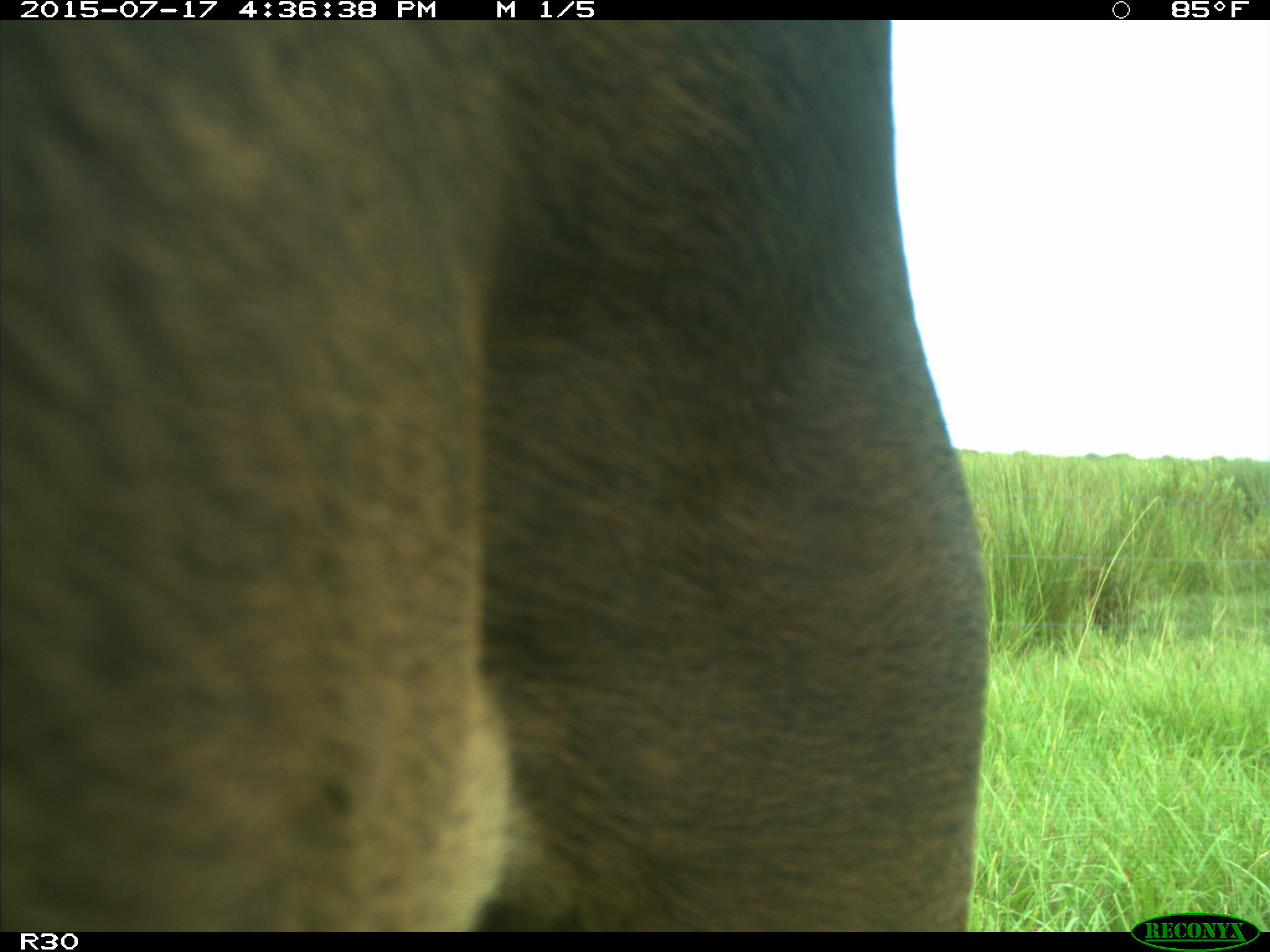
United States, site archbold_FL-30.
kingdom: Animalia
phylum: Chordata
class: Mammalia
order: Artiodactyla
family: Bovidae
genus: Bos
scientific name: Bos taurus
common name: domestic cow